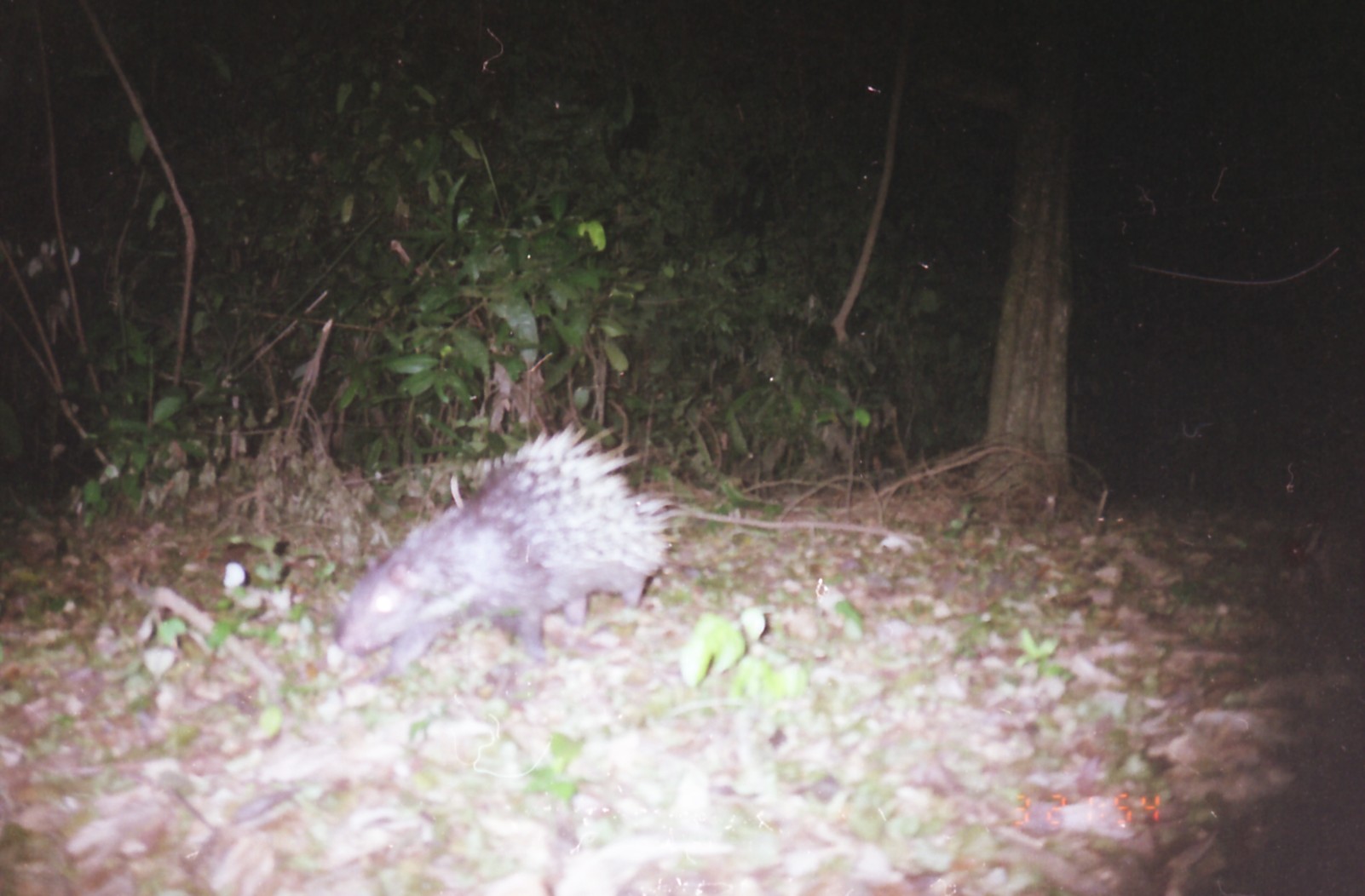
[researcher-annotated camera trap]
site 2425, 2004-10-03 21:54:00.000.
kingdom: Animalia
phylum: Chordata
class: Mammalia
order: Rodentia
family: Hystricidae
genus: Hystrix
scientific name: Hystrix brachyura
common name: east asian porcupine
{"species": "Hystrix brachyura (east asian porcupine)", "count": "1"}